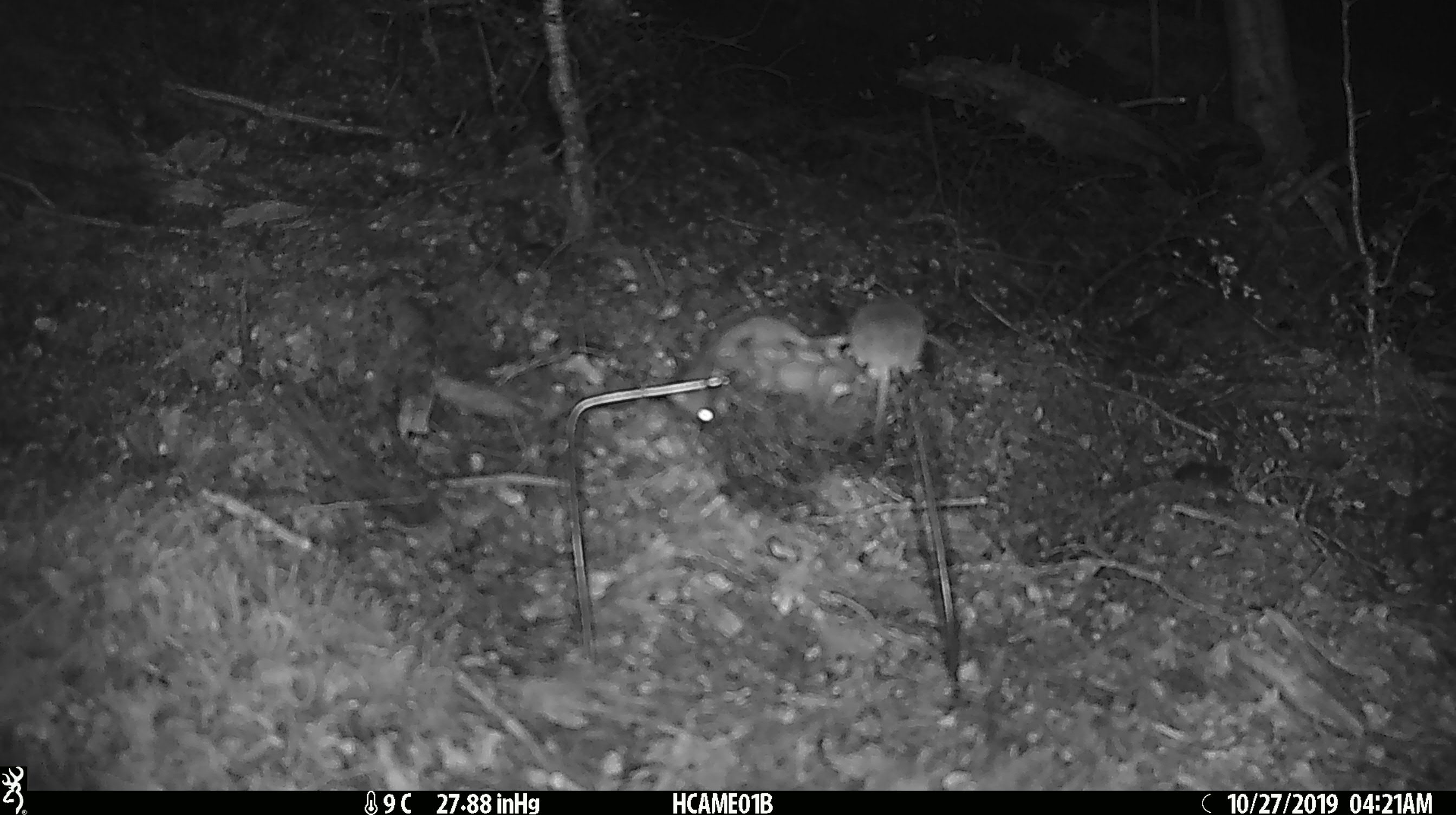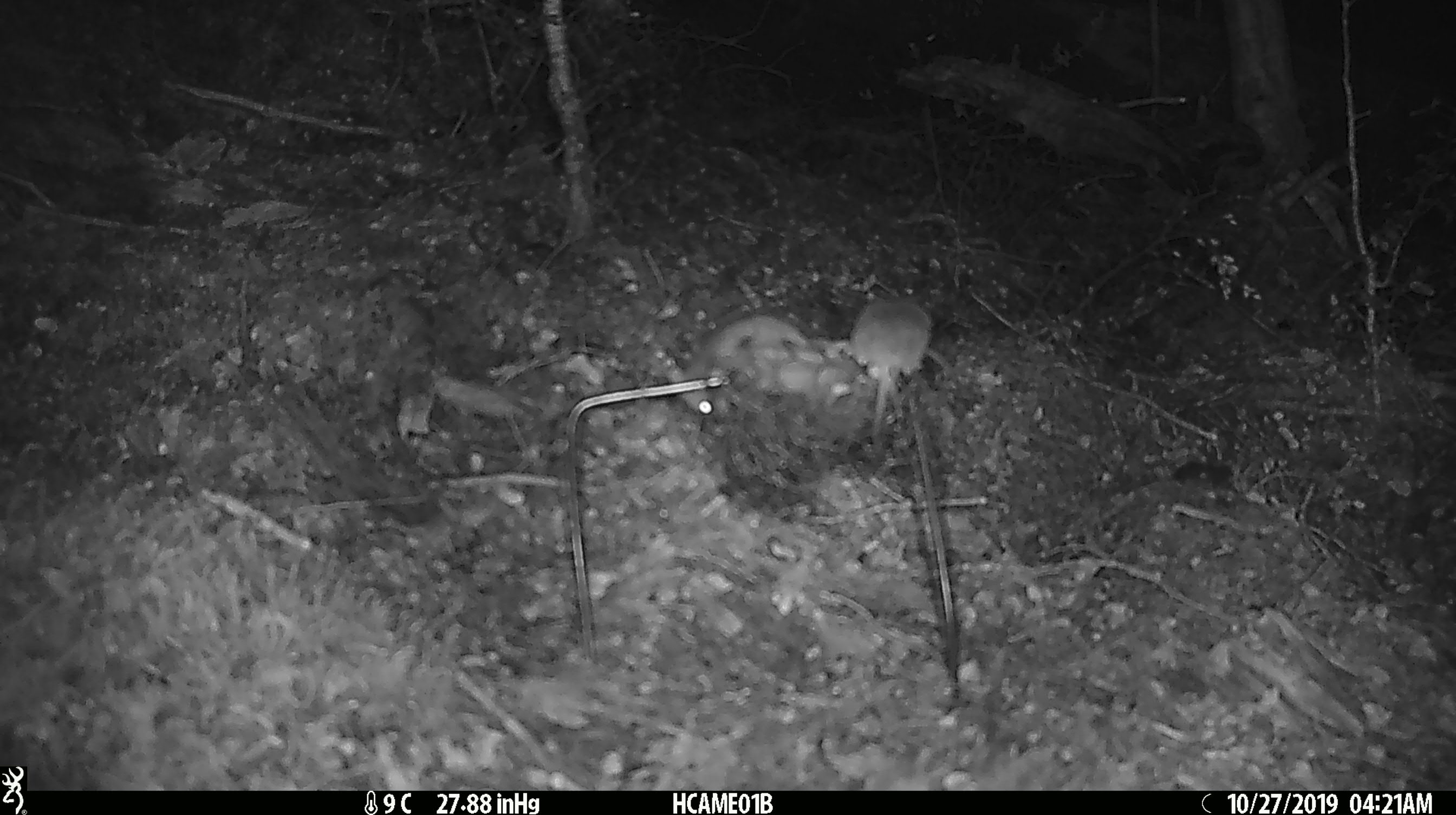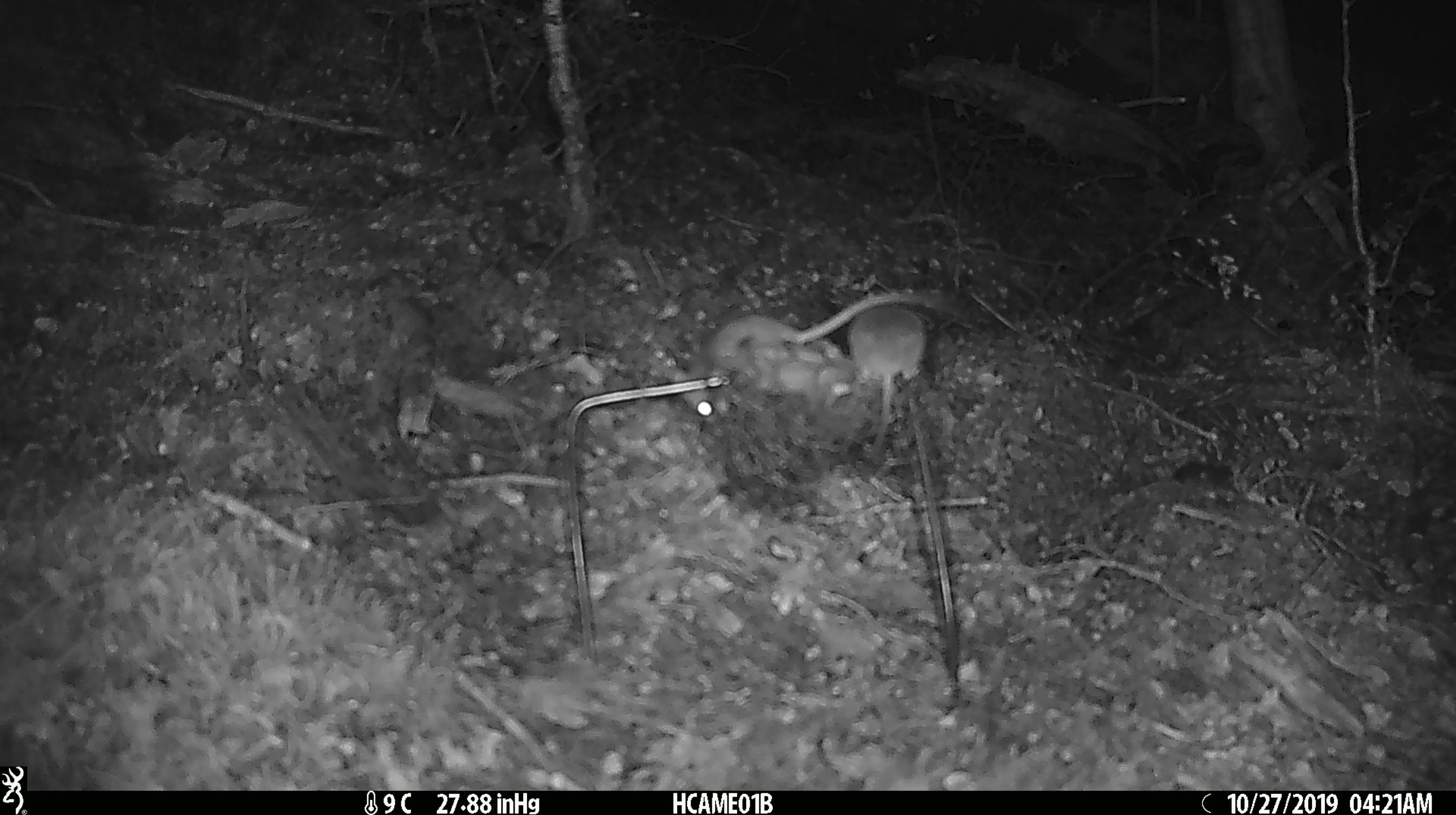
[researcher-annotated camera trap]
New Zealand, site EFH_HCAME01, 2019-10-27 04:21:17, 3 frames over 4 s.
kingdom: Animalia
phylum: Chordata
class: Mammalia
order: Rodentia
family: Muridae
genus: Mus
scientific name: Mus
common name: mouse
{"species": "mouse (Mus)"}